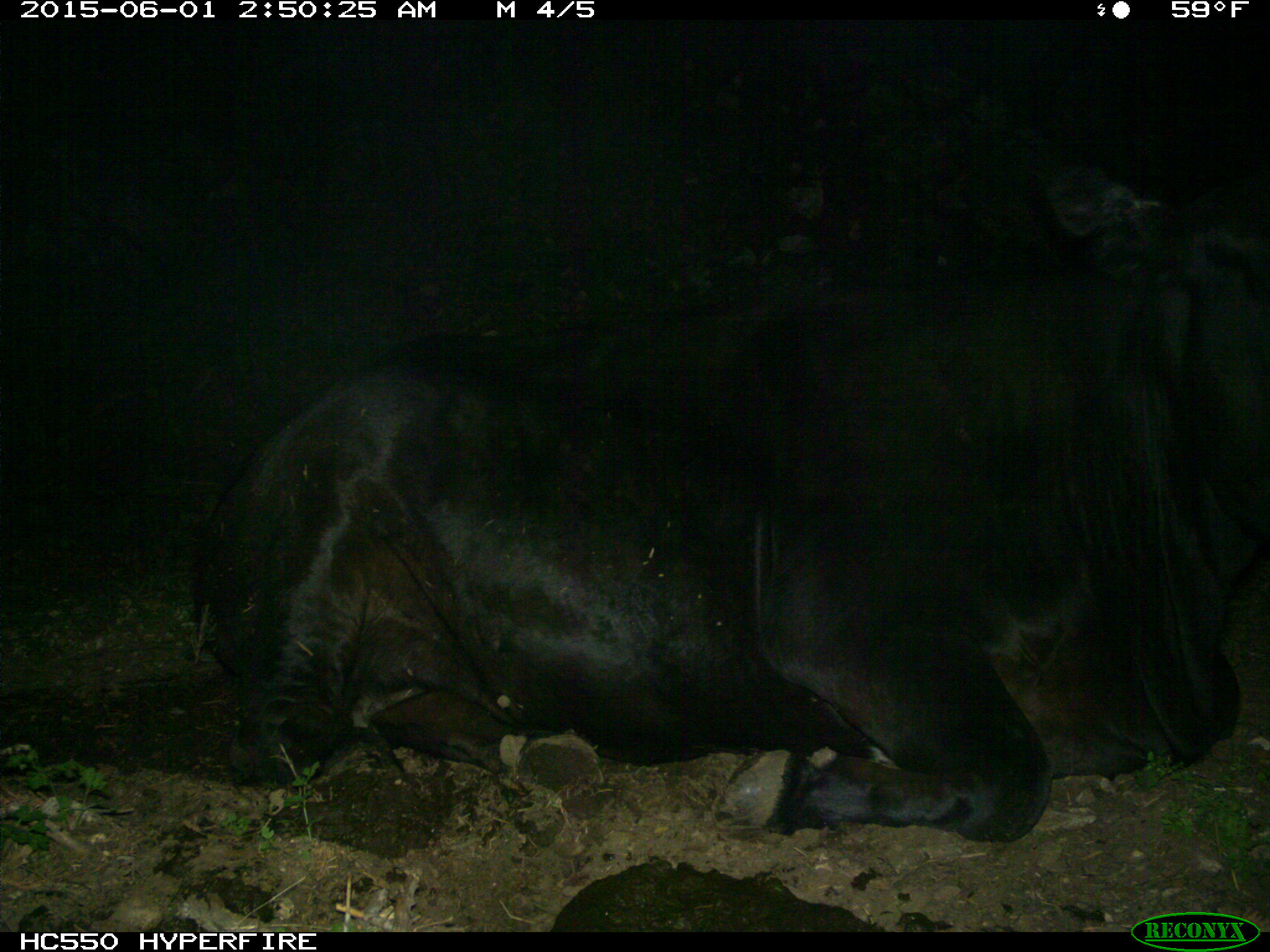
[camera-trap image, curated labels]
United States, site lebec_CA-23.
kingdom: Animalia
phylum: Chordata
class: Mammalia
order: Artiodactyla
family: Bovidae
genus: Bos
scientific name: Bos taurus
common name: domestic cow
Bos taurus (domestic cow).